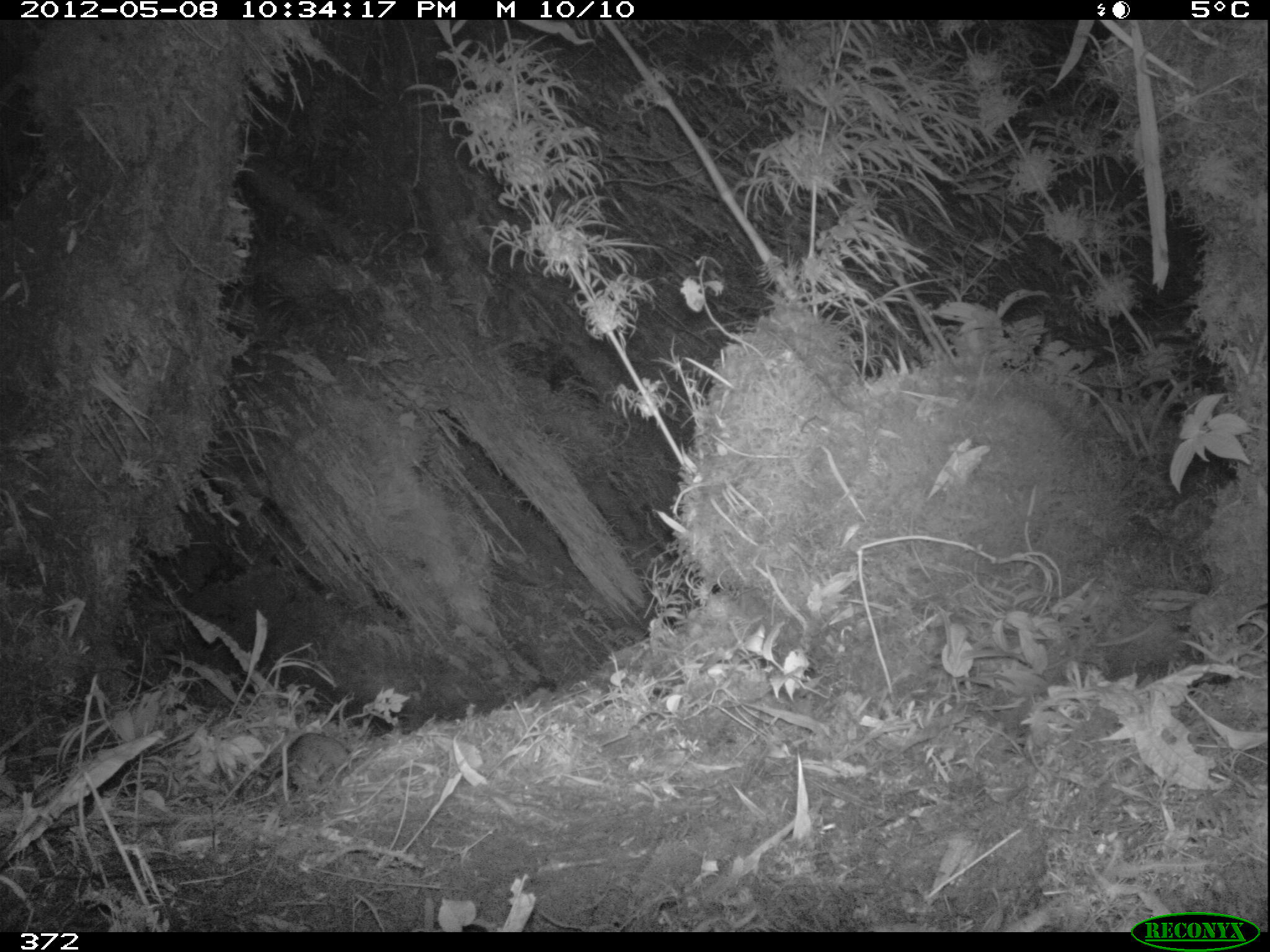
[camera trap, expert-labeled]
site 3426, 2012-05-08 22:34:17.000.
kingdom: Animalia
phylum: Chordata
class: Mammalia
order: Rodentia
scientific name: Rodentia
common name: rodents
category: unknown rodent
Unknown rodent (rodents) (Rodentia).